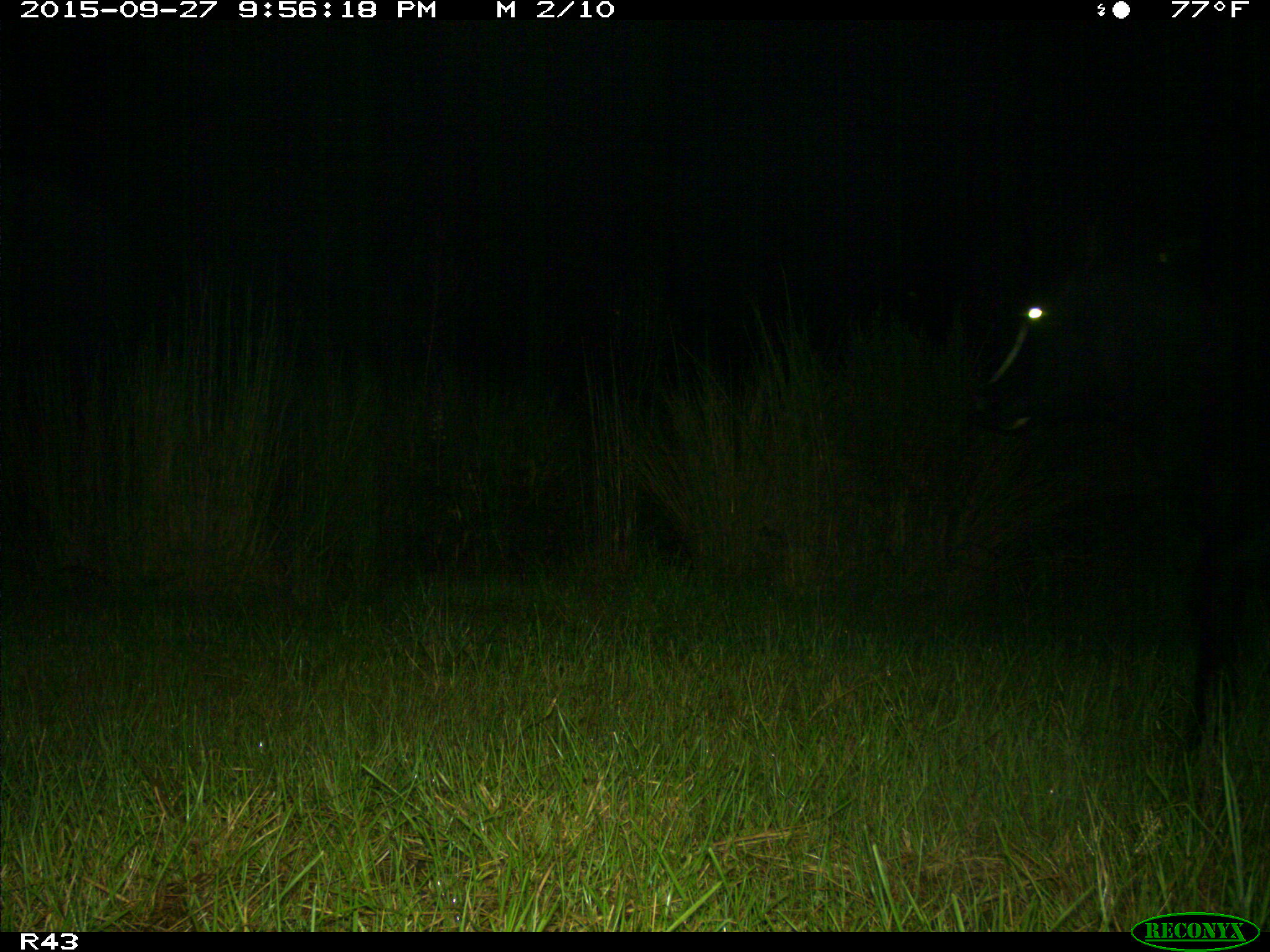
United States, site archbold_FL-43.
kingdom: Animalia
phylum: Chordata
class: Mammalia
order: Artiodactyla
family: Bovidae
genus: Bos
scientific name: Bos taurus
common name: domestic cow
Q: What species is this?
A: Bos taurus (domestic cow).